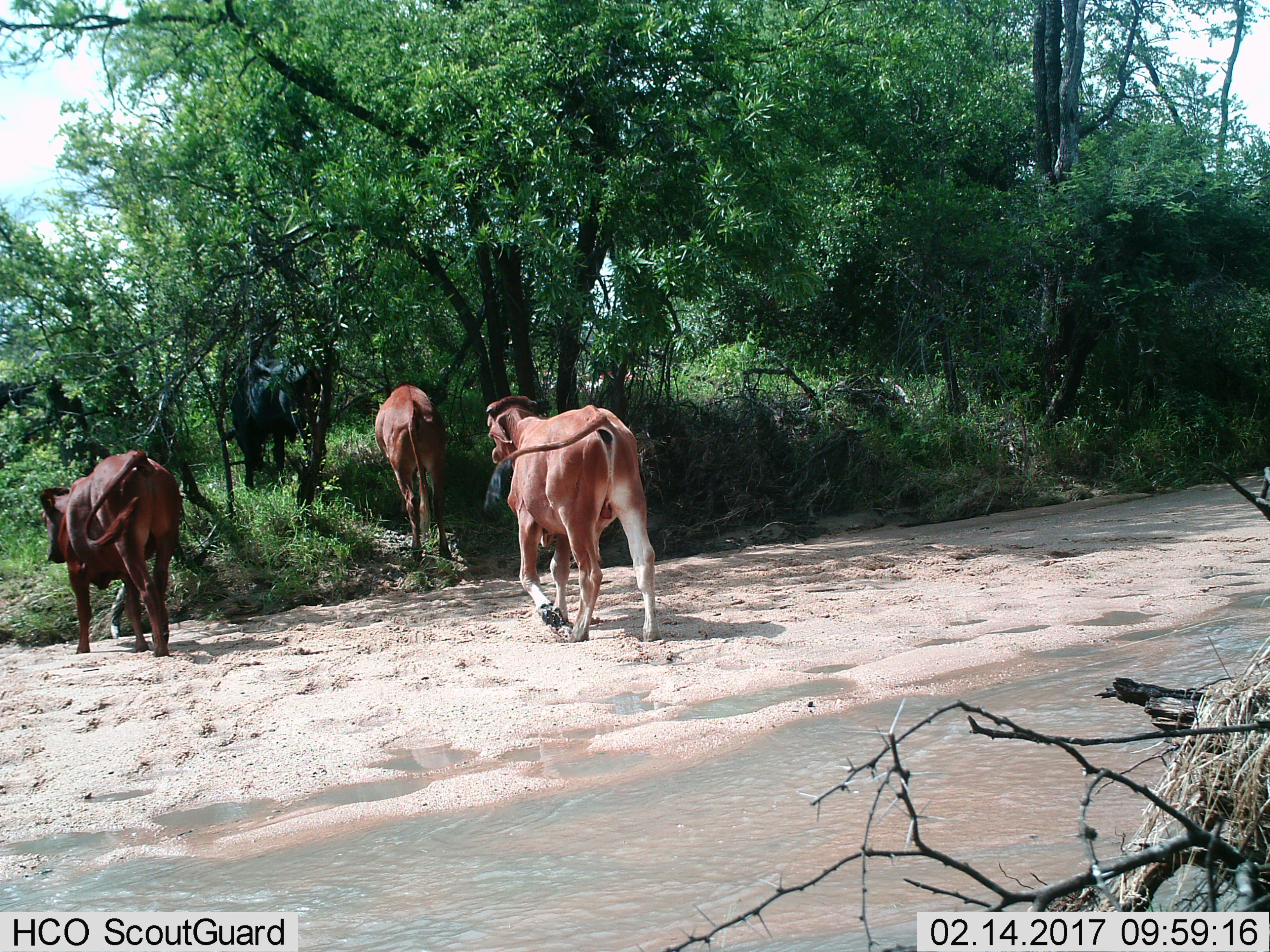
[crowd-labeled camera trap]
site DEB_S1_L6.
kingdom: Animalia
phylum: Chordata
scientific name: Vertebrata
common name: domestic animal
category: domesticanimal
Domesticanimal (domestic animal) (Vertebrata), count 4. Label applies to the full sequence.